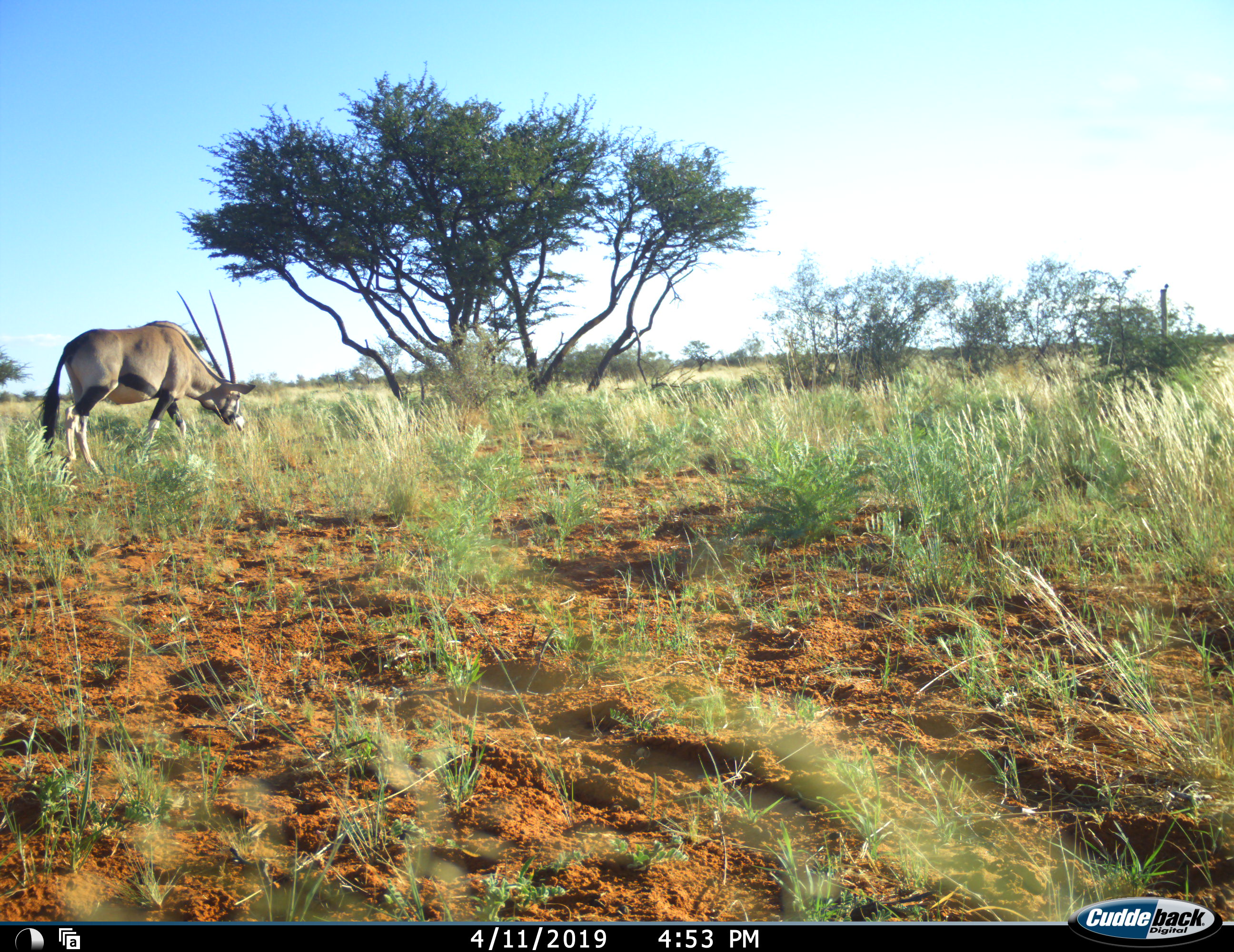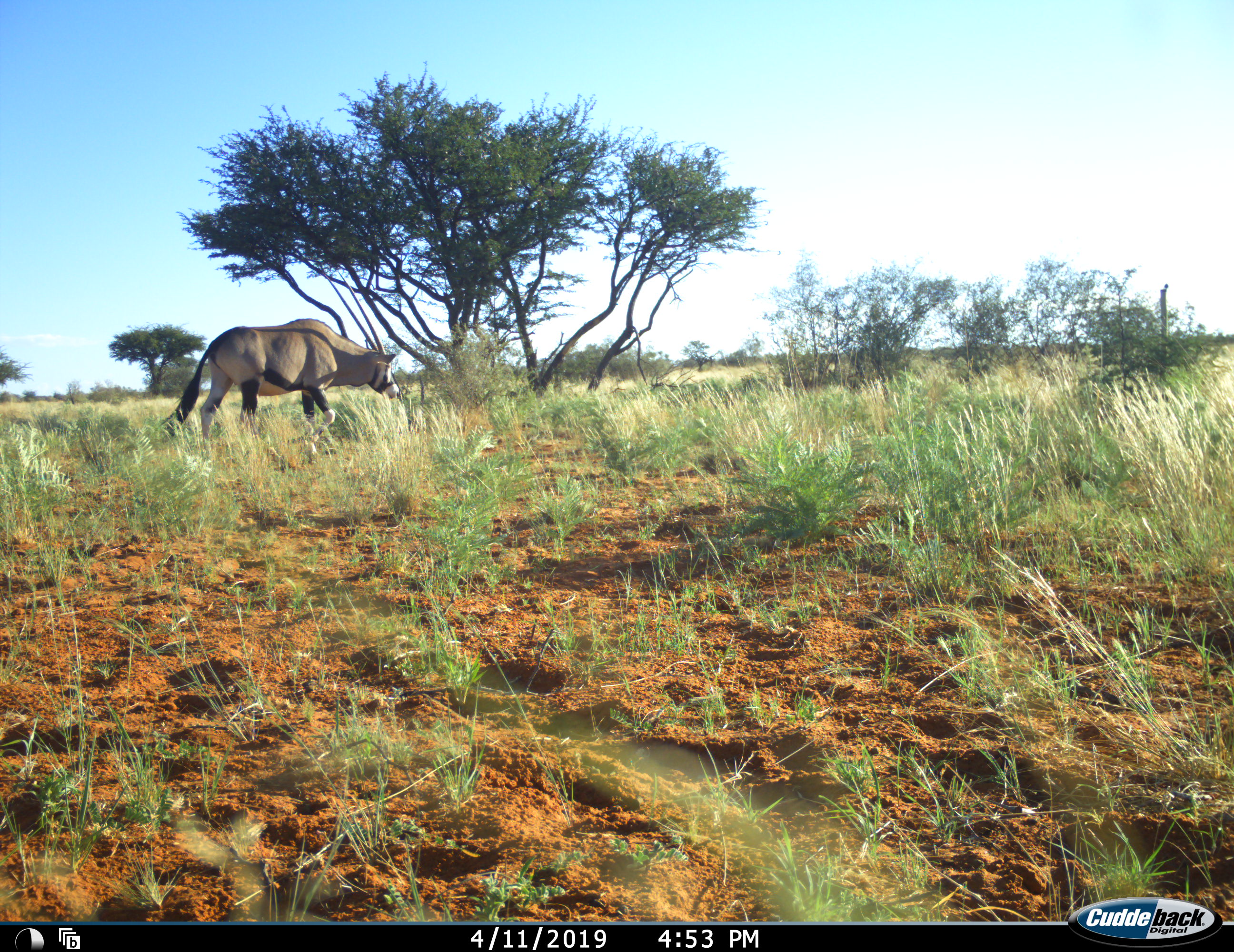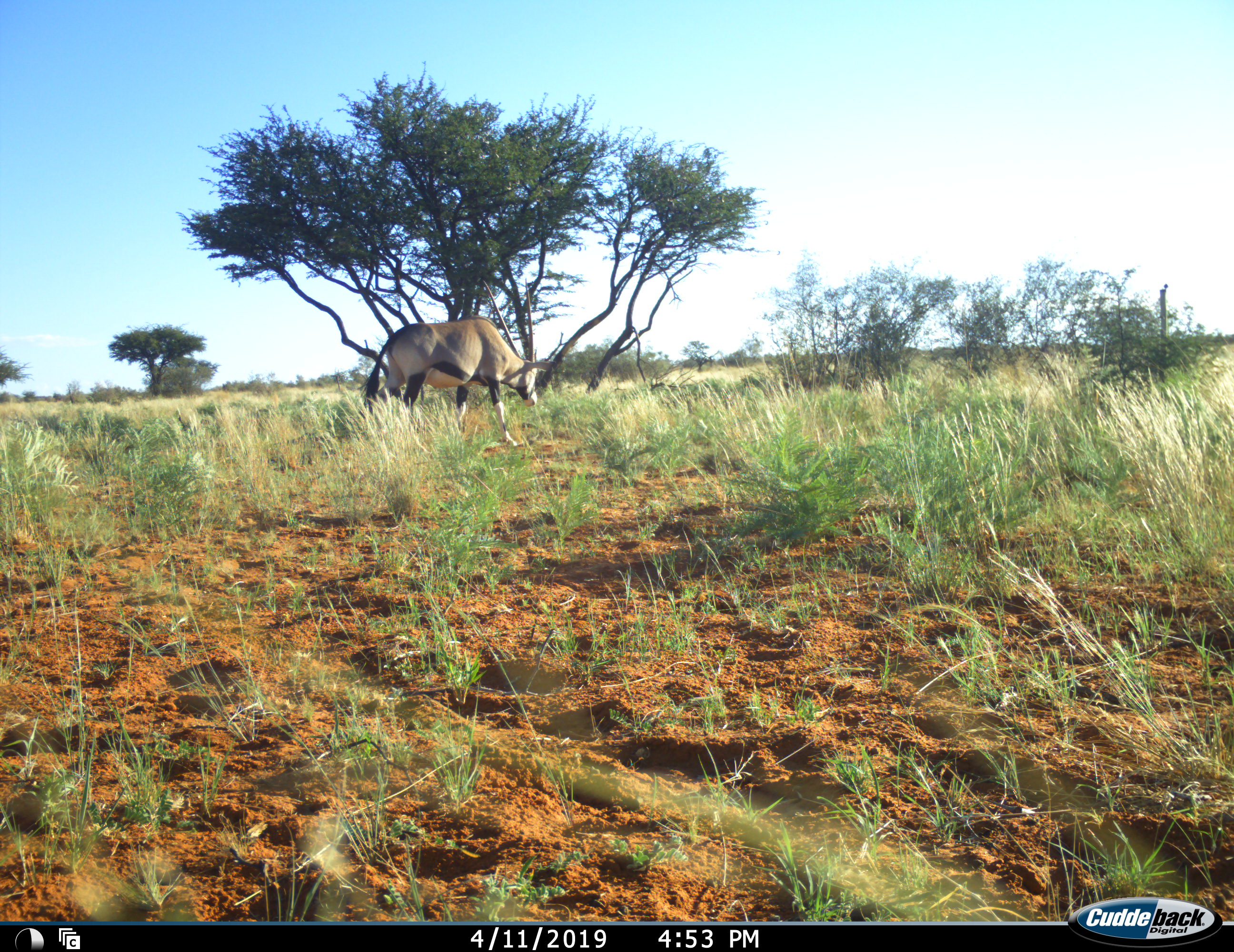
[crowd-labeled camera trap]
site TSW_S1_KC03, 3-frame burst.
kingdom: Animalia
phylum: Chordata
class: Mammalia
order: Artiodactyla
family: Bovidae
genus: Oryx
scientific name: Oryx gazella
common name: gemsbok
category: oryx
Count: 1.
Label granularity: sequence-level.